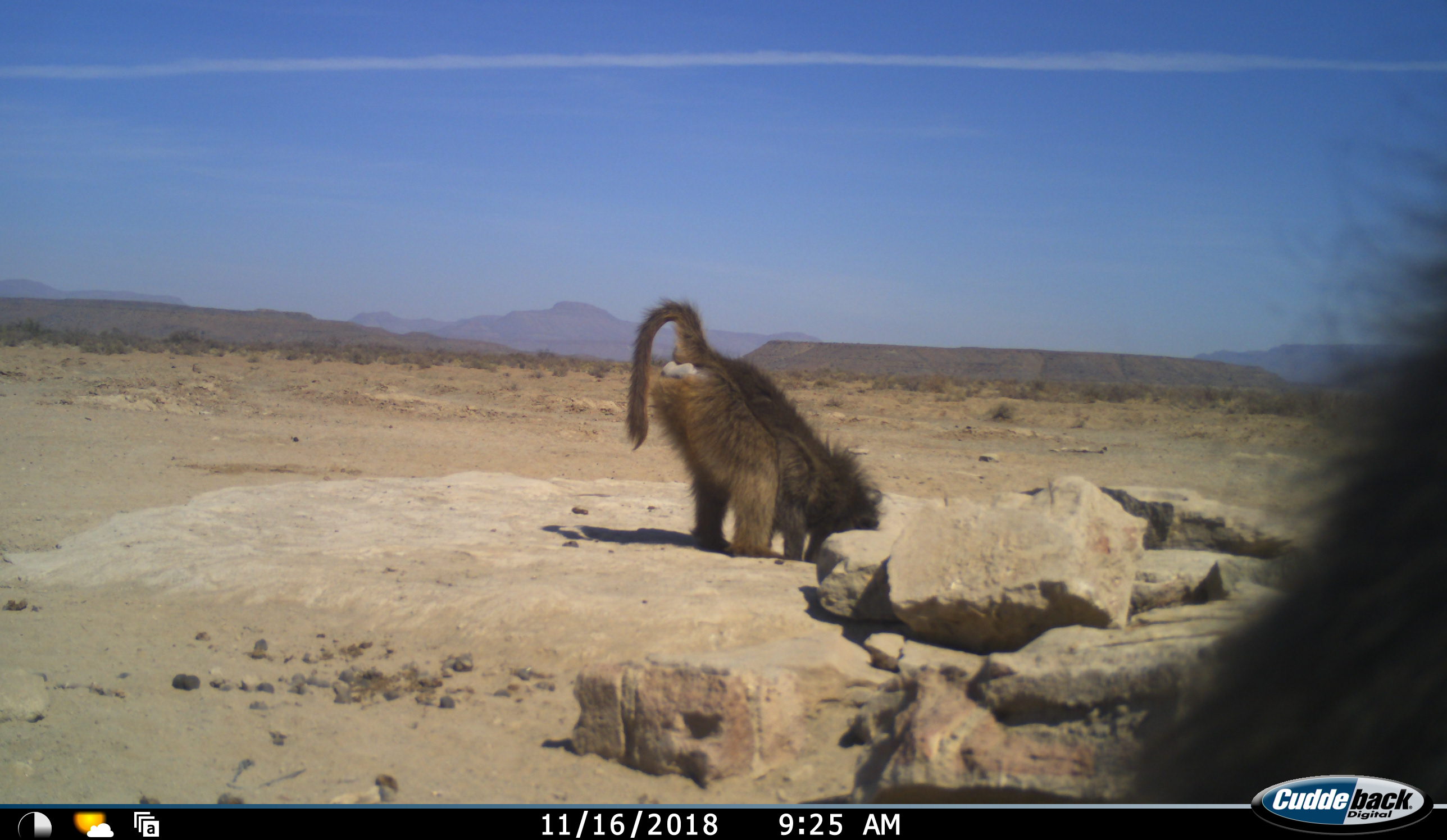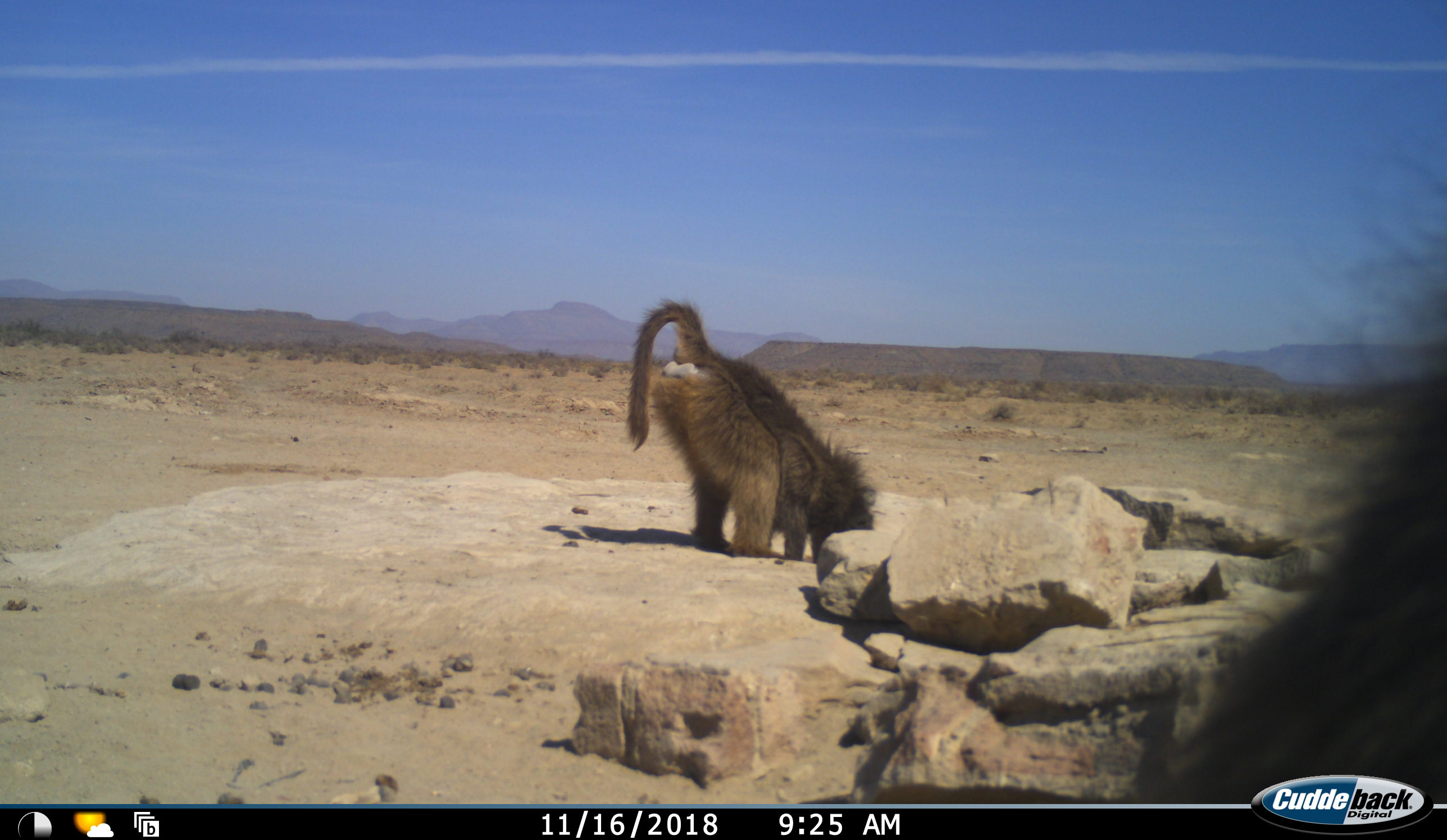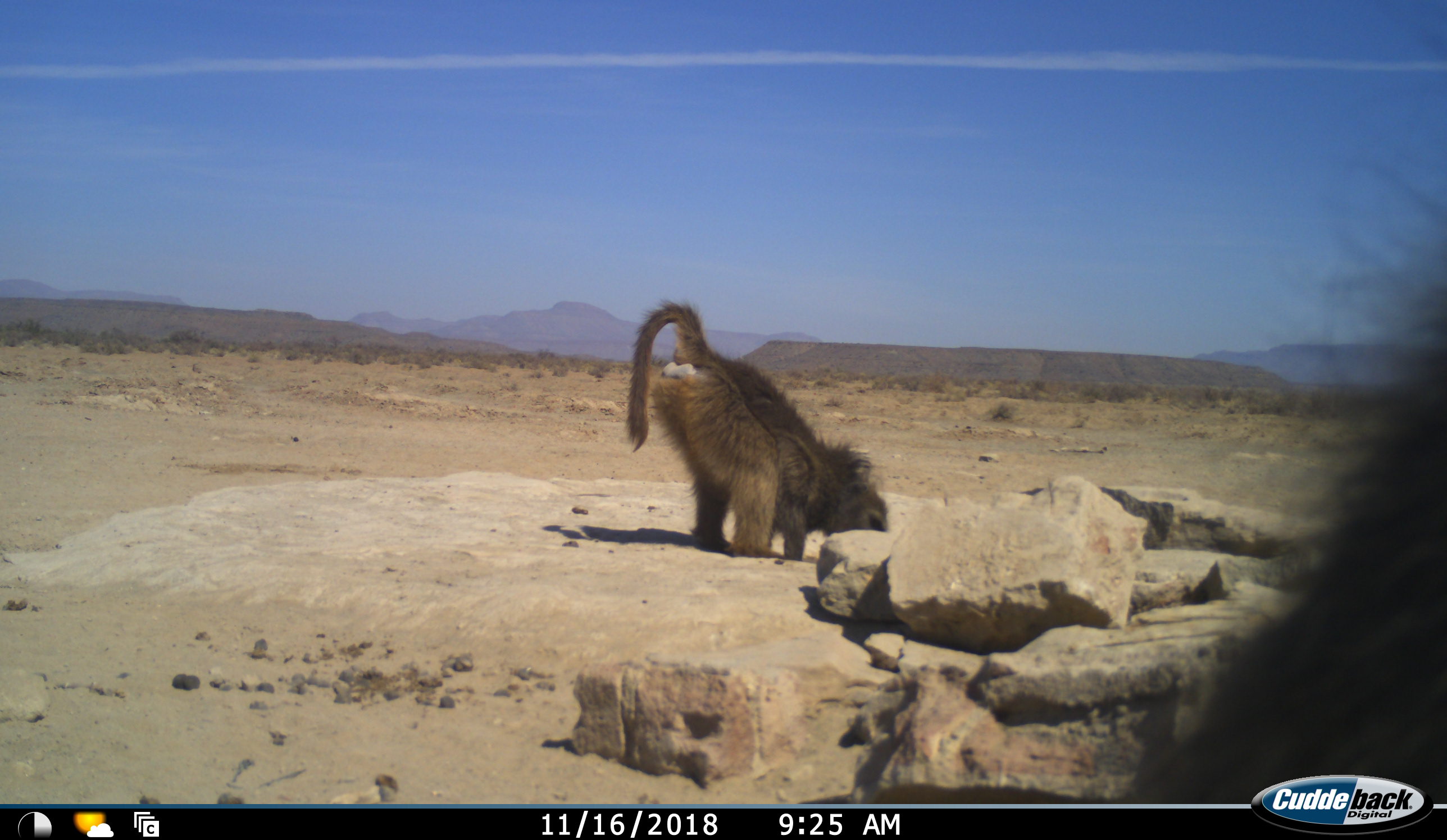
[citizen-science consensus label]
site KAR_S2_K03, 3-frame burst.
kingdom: Animalia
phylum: Chordata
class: Mammalia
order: Primates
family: Cercopithecidae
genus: Papio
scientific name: Papio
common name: baboon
Baboon (Papio), count 2. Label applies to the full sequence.